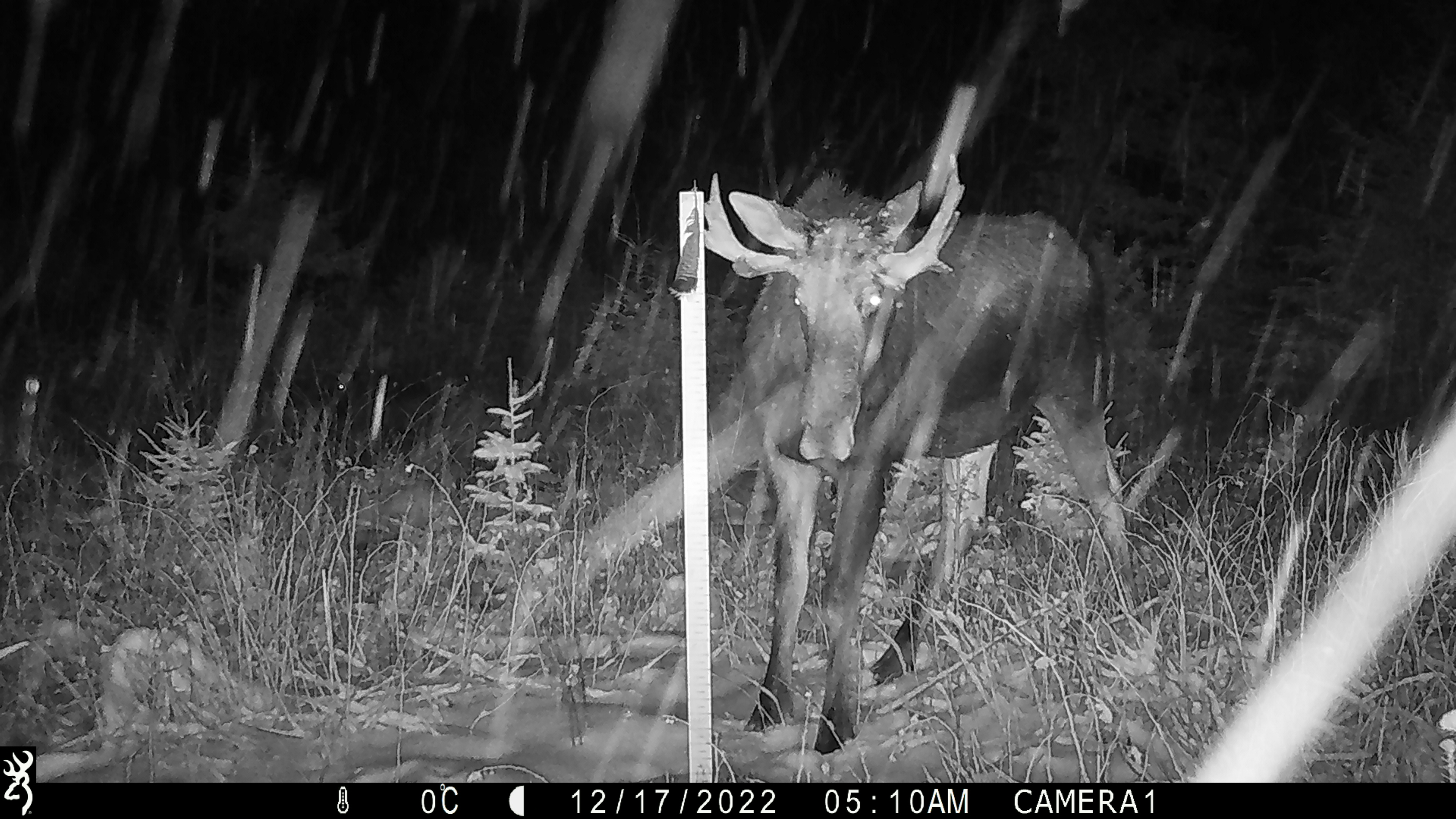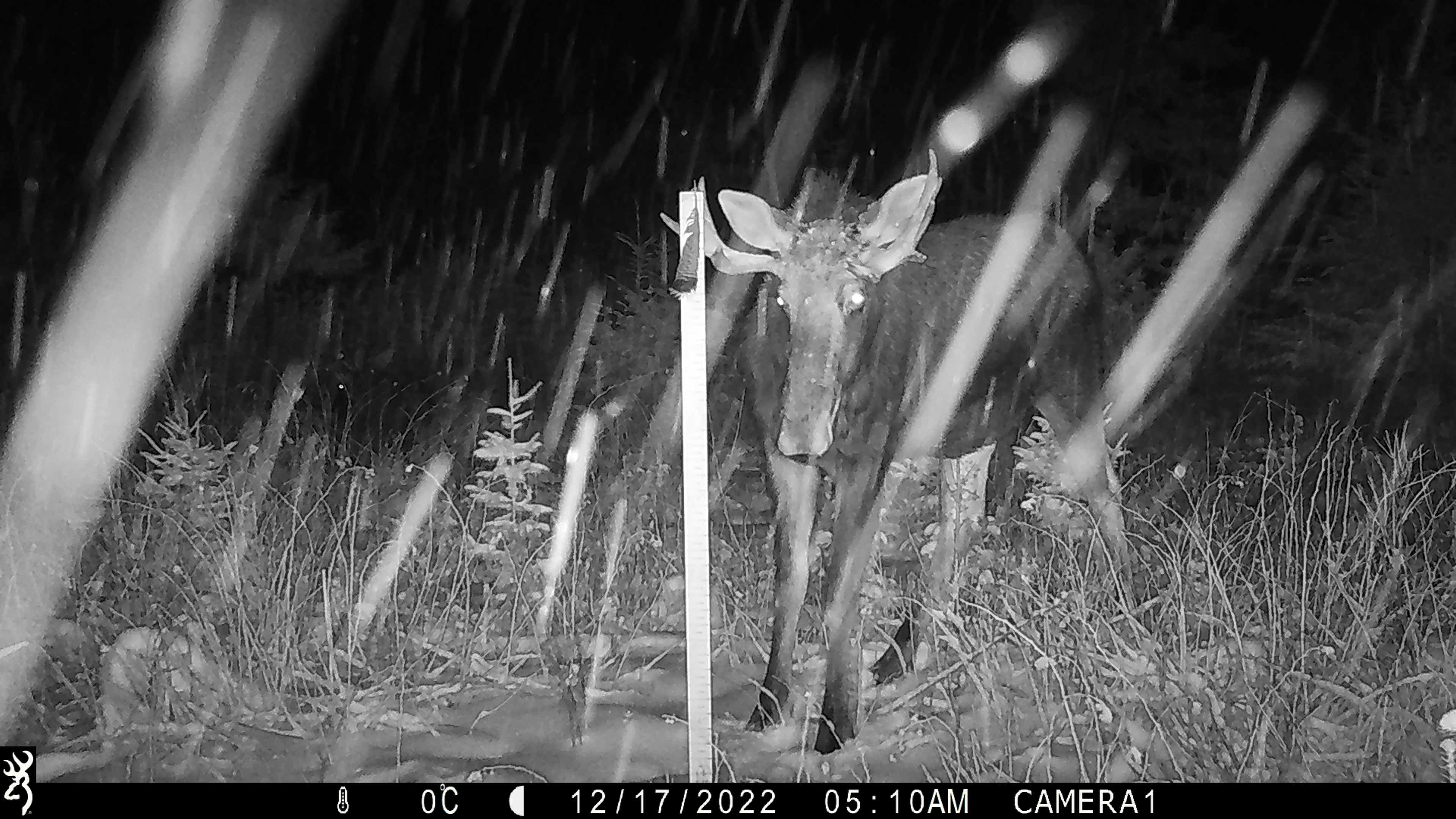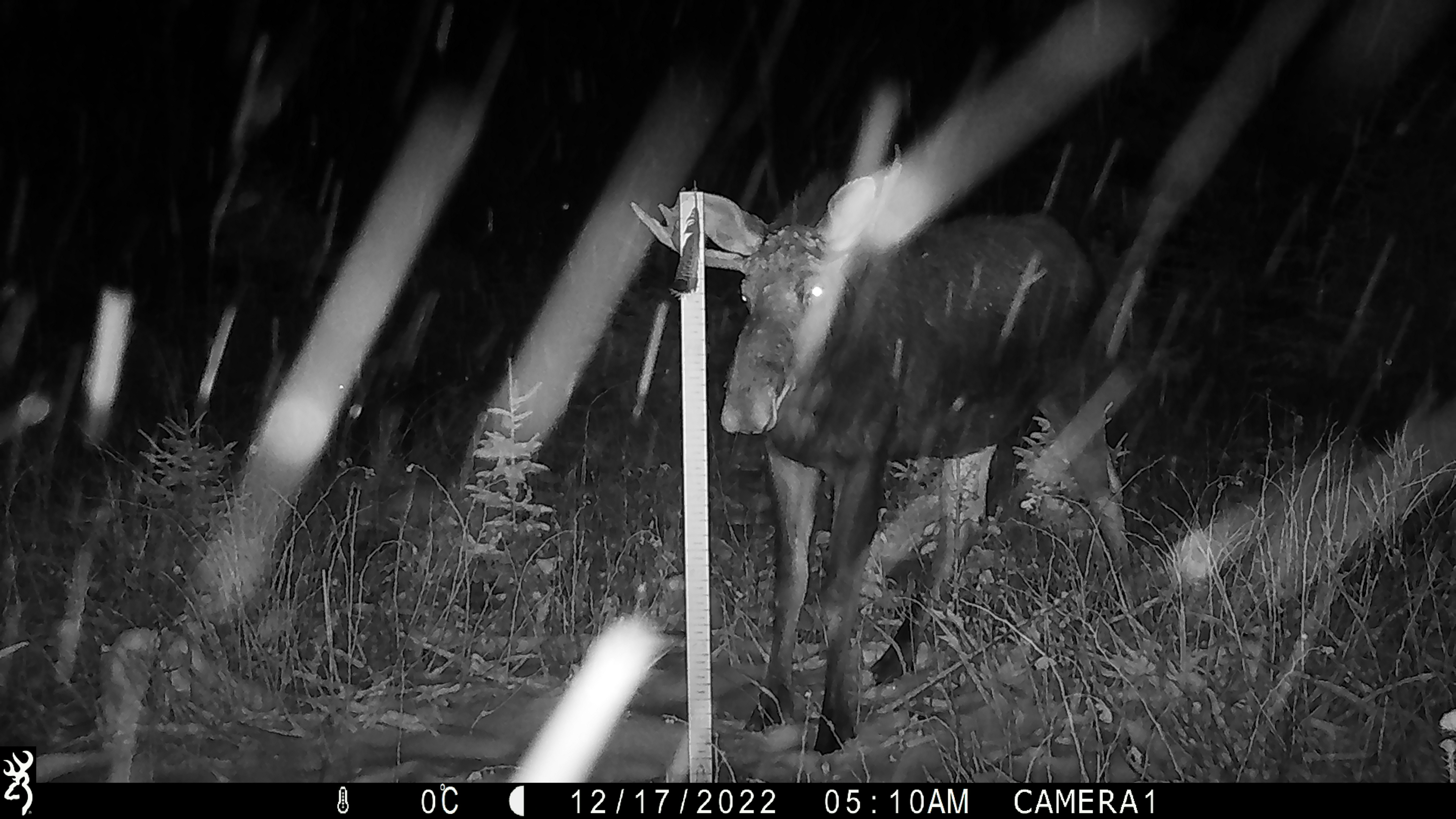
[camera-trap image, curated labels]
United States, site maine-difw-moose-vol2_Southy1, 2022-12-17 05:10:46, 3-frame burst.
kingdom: Animalia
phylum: Chordata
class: Mammalia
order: Artiodactyla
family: Cervidae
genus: Alces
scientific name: Alces alces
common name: moose